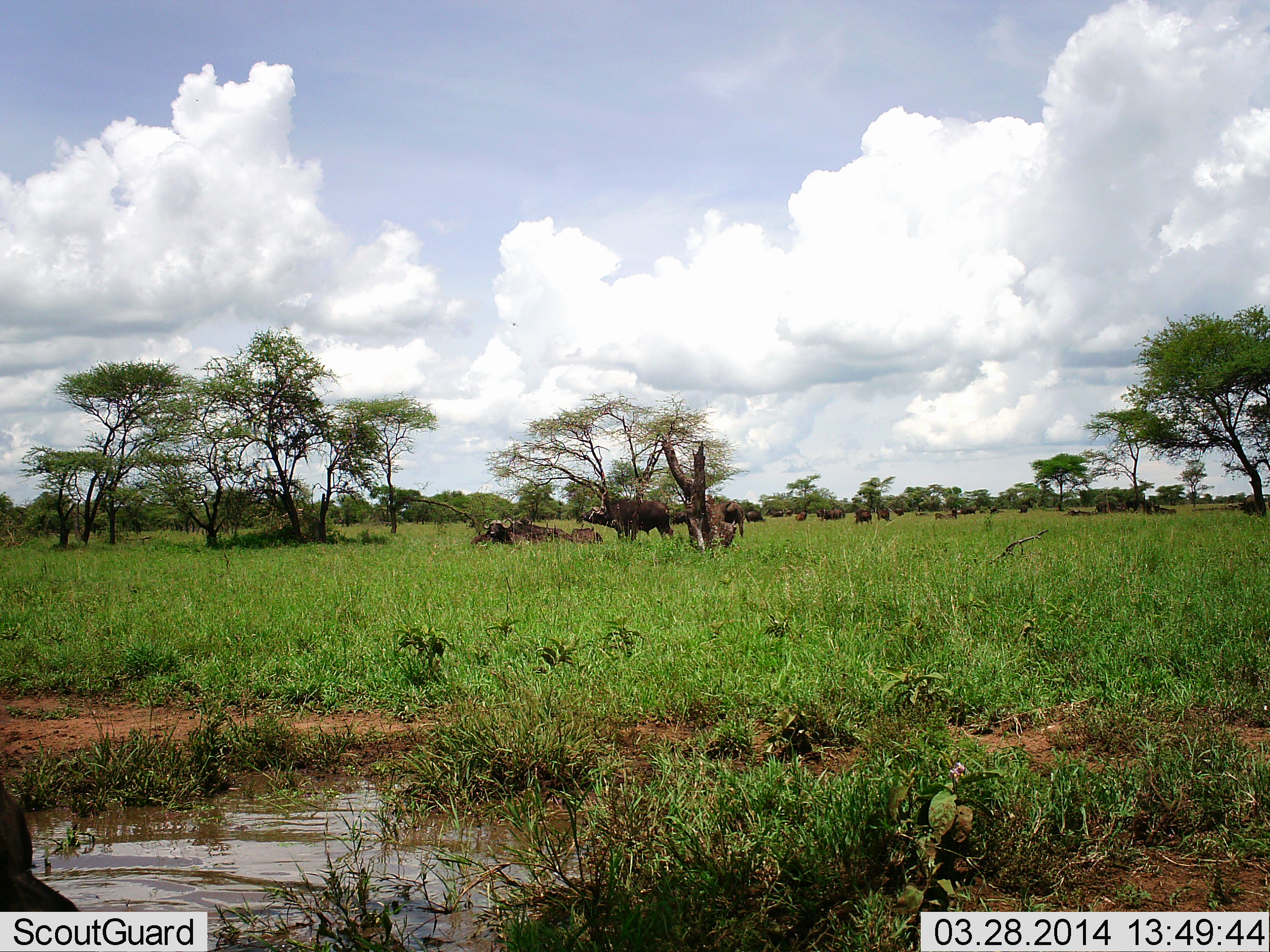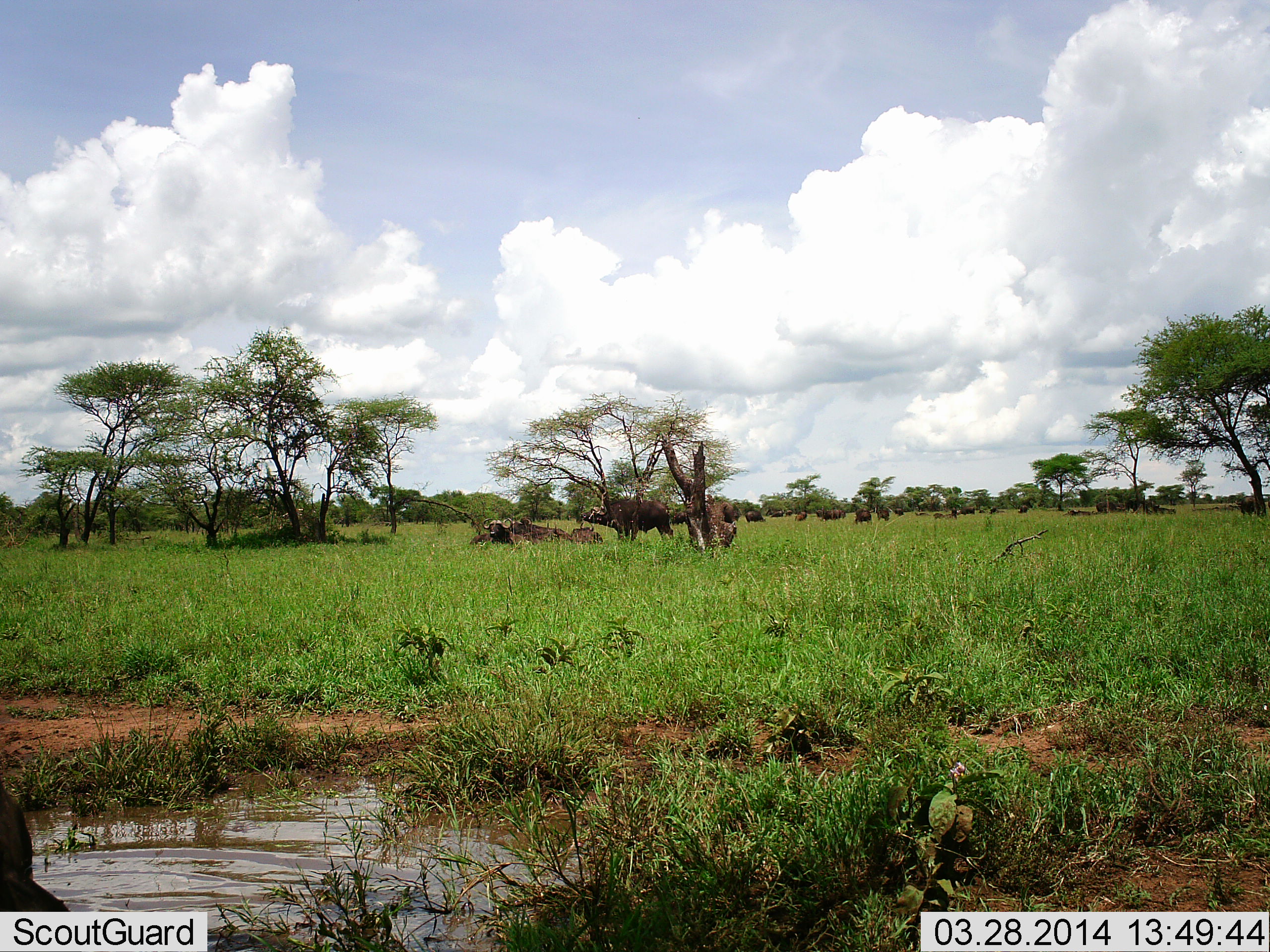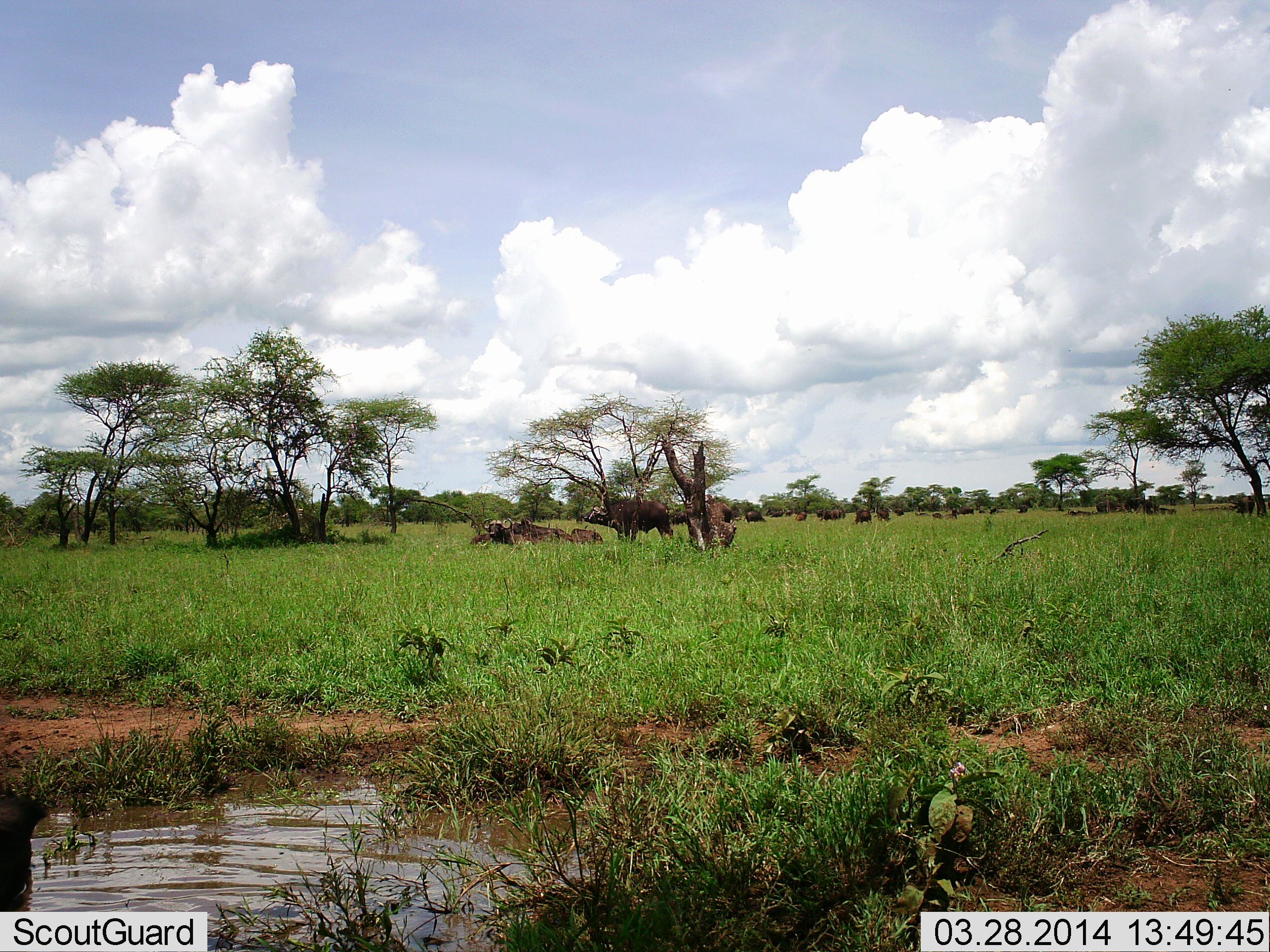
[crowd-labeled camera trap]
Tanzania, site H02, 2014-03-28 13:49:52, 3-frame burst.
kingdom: Animalia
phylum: Chordata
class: Mammalia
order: Artiodactyla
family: Bovidae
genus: Connochaetes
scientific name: Connochaetes taurinus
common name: blue wildebeest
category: wildebeest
Wildebeest (blue wildebeest) (Connochaetes taurinus), count 11-50. Behavior (volunteer vote fractions): standing 78%, resting 56%, moving 0%, interacting 0%. Young present (vote fraction): 0%. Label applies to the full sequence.